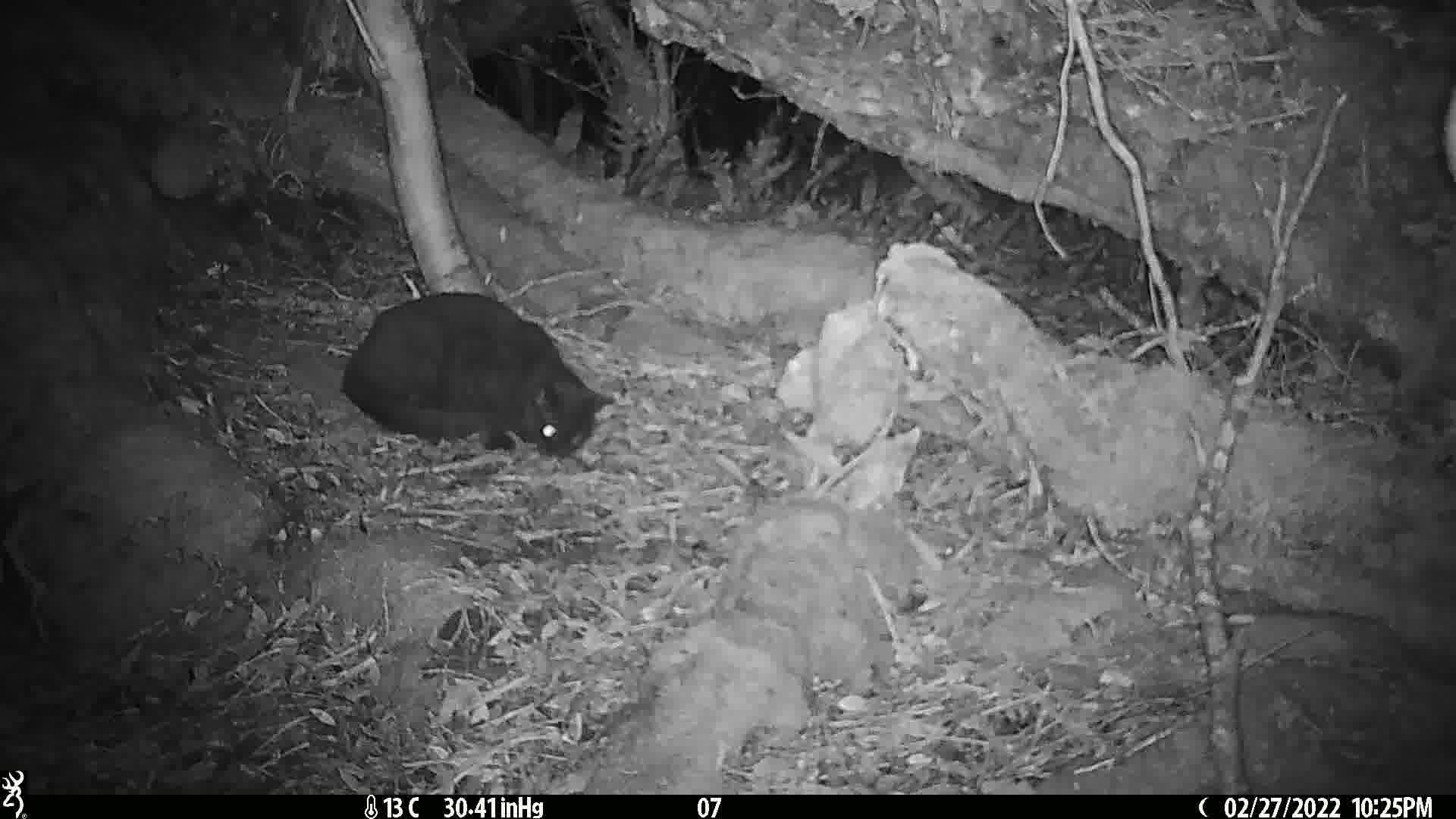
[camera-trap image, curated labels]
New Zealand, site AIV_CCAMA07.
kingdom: Animalia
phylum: Chordata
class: Mammalia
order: Carnivora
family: Felidae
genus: Felis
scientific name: Felis catus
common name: domestic cat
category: cat